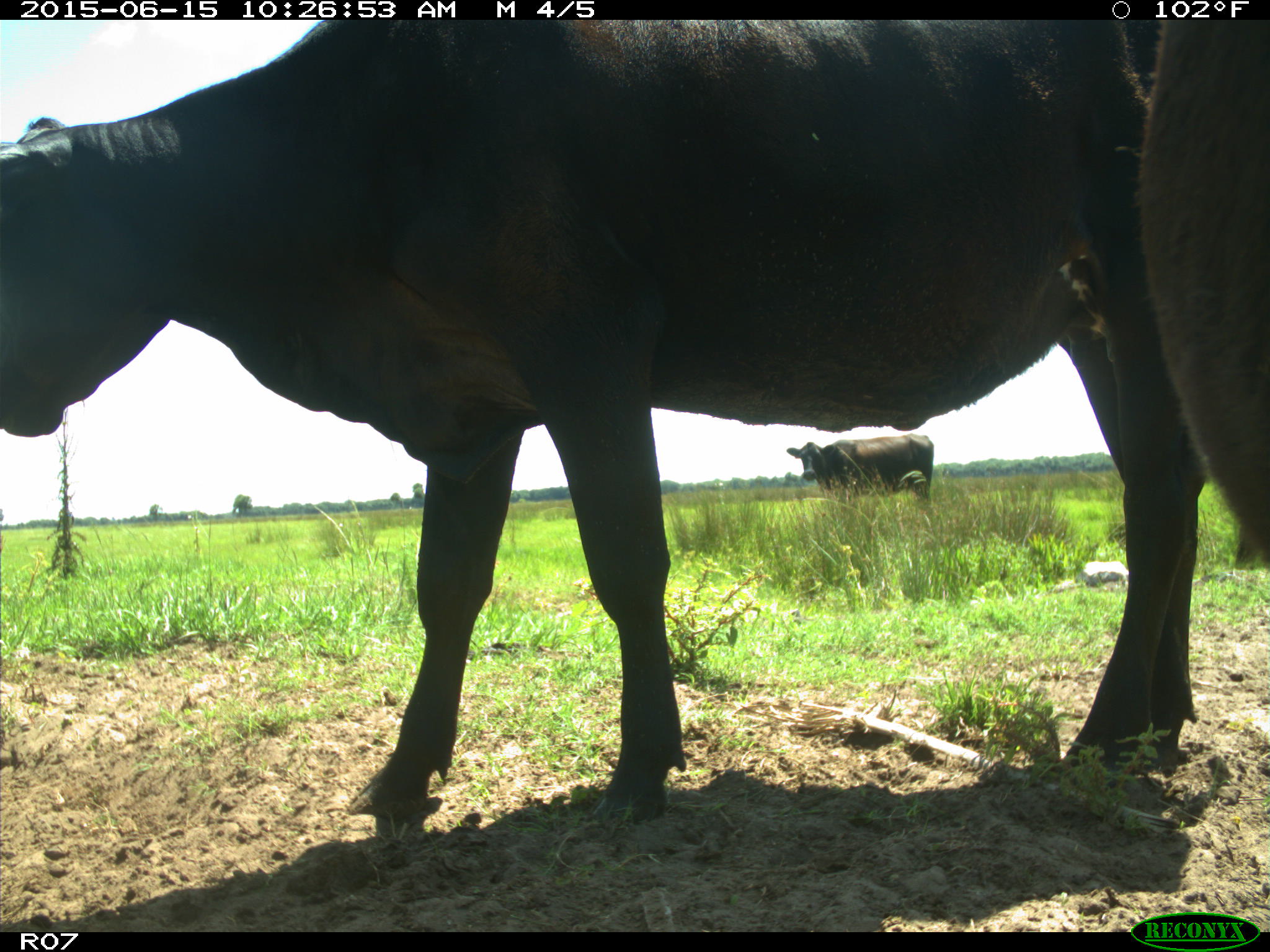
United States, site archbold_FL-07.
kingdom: Animalia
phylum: Chordata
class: Mammalia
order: Artiodactyla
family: Bovidae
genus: Bos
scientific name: Bos taurus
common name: domestic cow